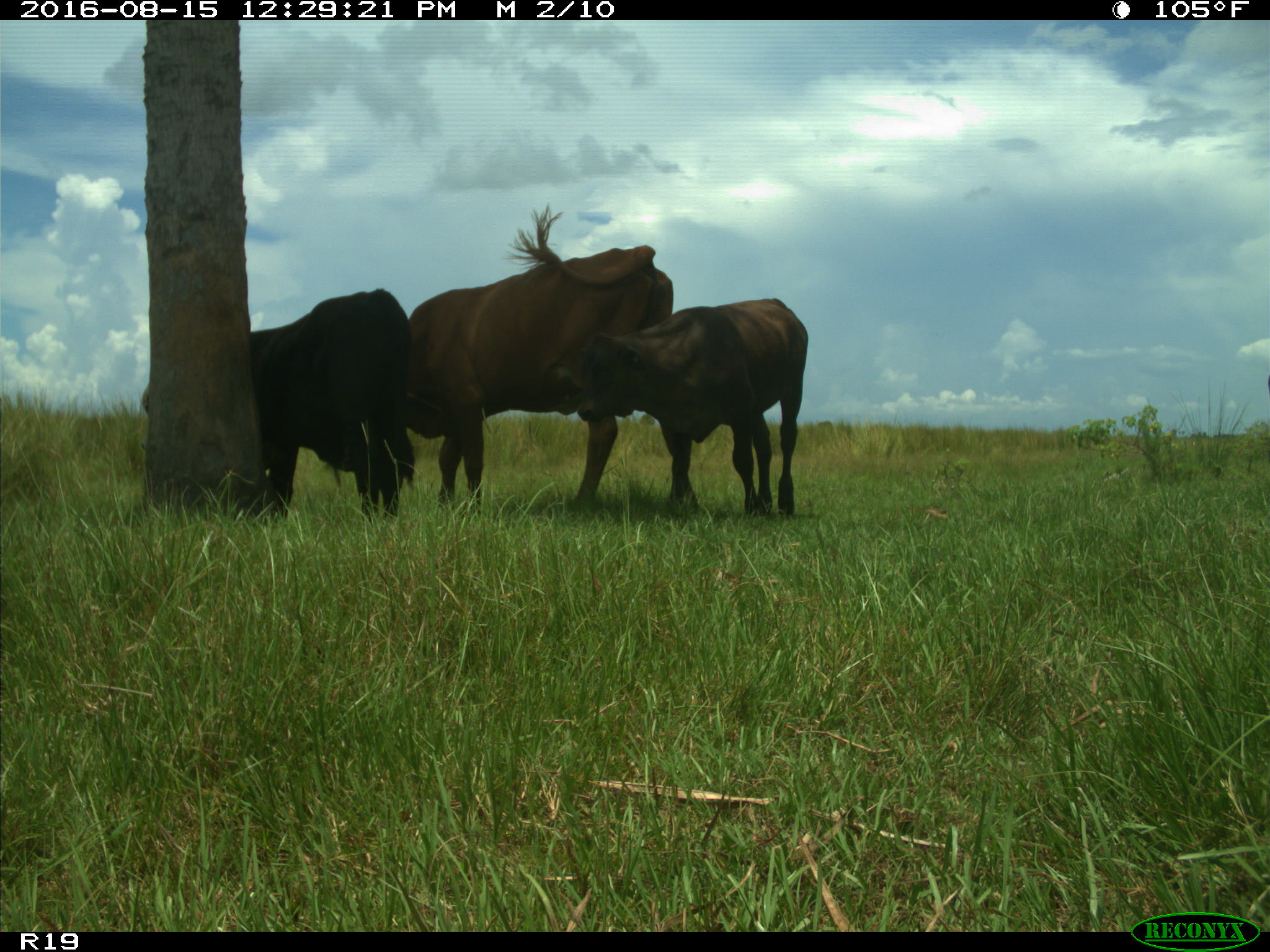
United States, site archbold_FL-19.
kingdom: Animalia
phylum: Chordata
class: Mammalia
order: Artiodactyla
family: Bovidae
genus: Bos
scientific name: Bos taurus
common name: domestic cow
Bos taurus (domestic cow).